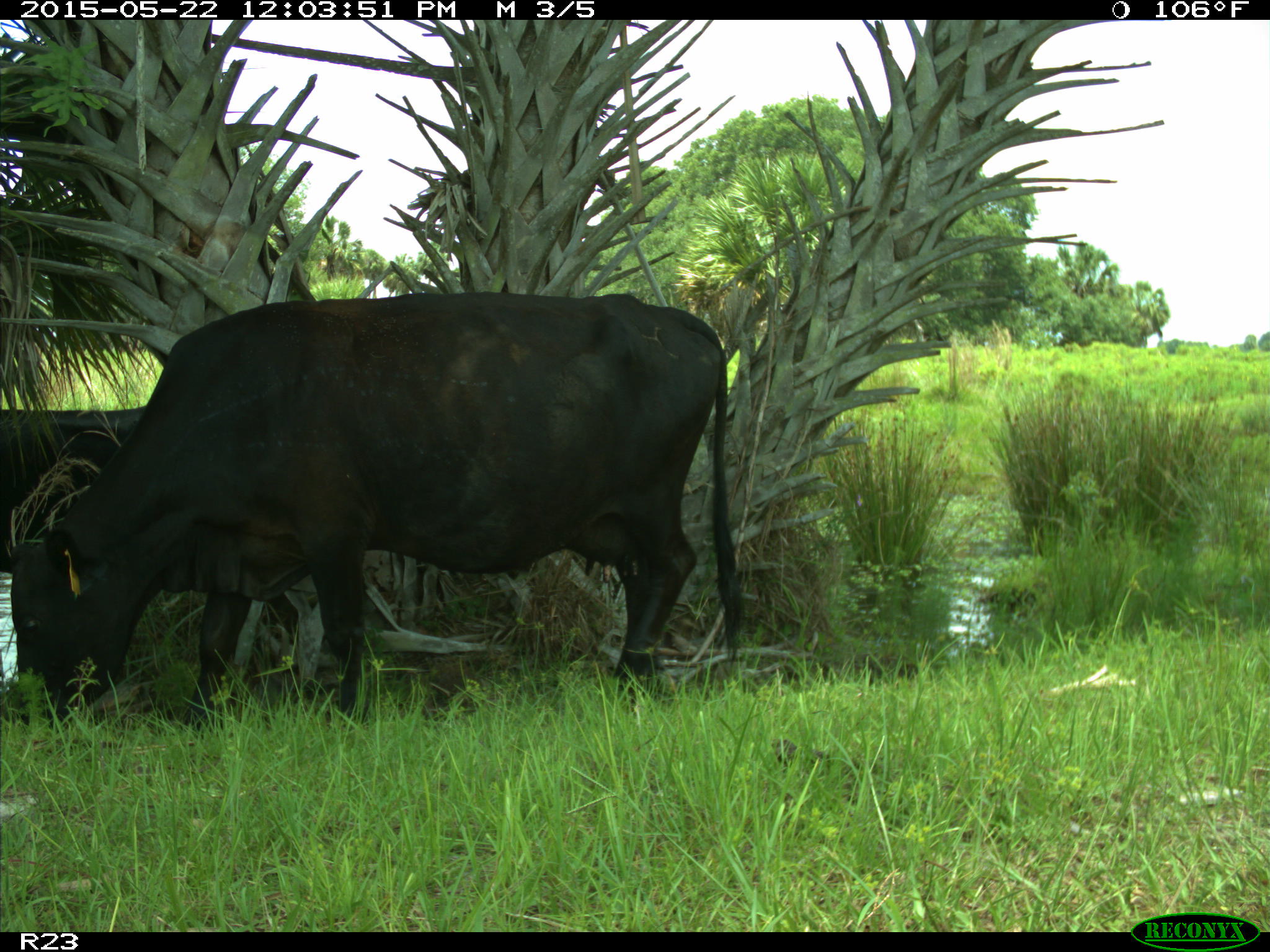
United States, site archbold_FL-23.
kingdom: Animalia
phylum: Chordata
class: Mammalia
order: Artiodactyla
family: Bovidae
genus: Bos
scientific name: Bos taurus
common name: domestic cow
Bos taurus (domestic cow).